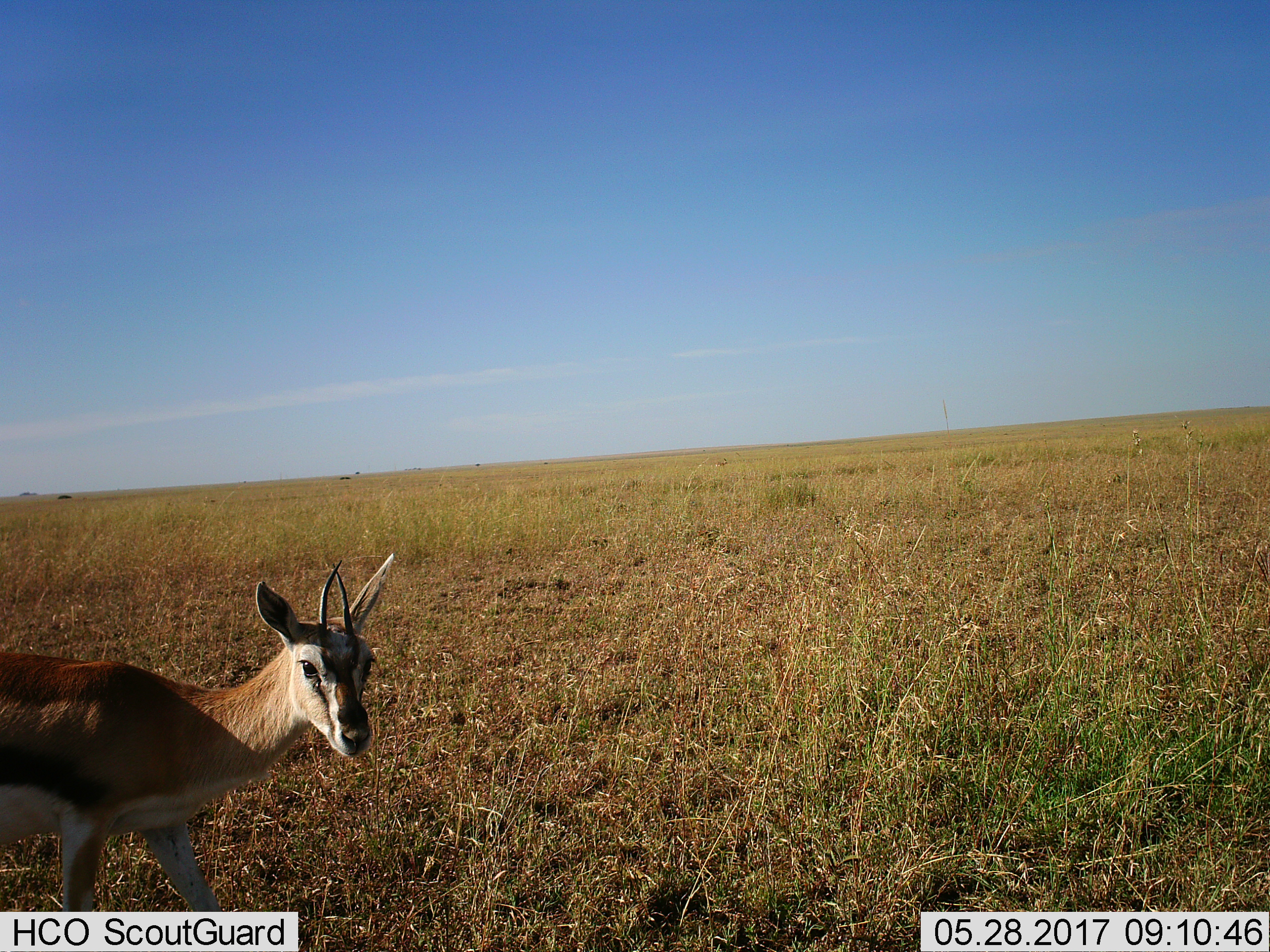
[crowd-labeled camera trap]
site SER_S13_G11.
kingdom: Animalia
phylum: Chordata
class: Mammalia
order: Artiodactyla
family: Bovidae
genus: Eudorcas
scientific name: Eudorcas thomsonii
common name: thomson's gazelle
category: gazellethomsons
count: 1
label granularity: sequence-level